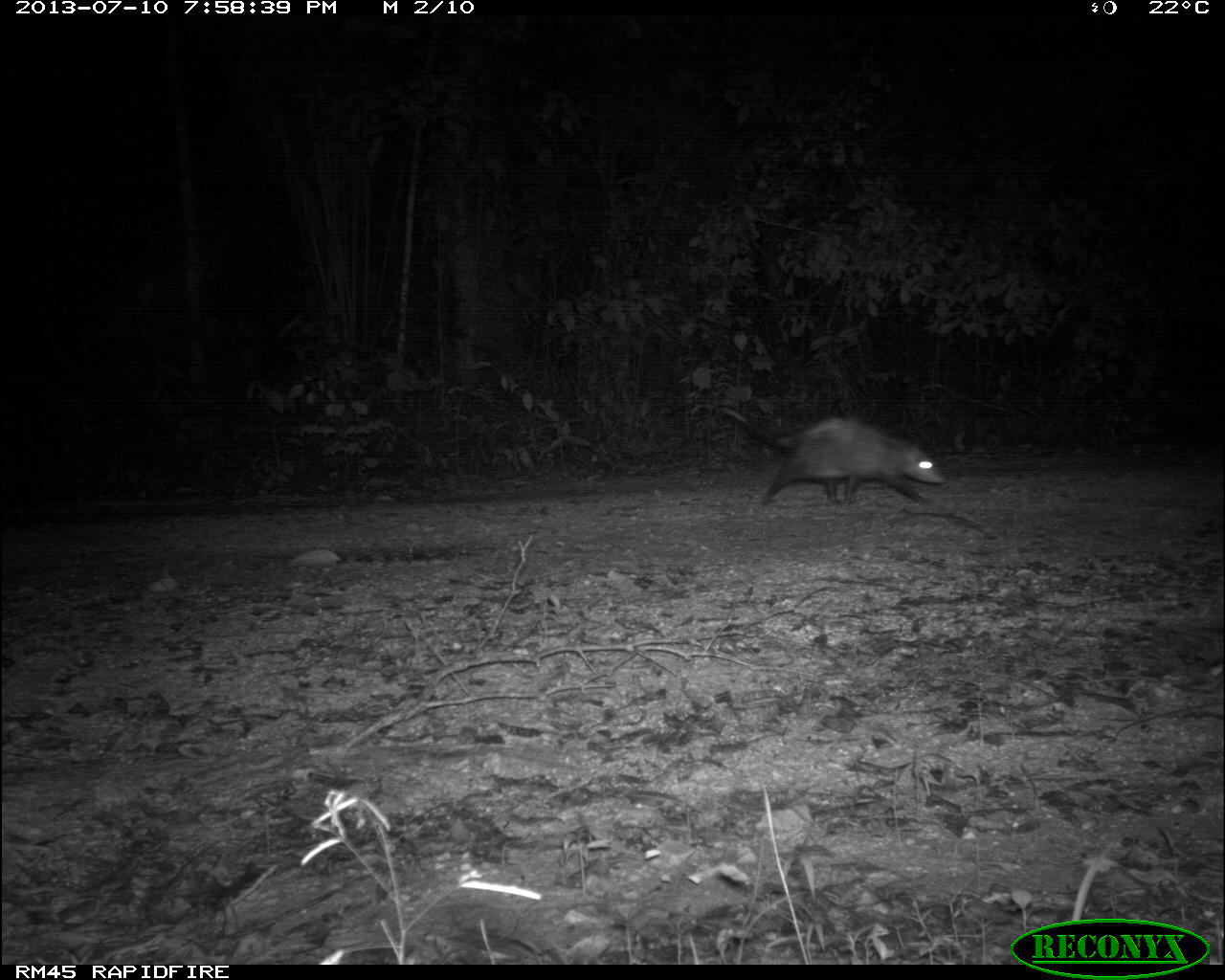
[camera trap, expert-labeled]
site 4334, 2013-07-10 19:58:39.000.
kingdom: Animalia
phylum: Chordata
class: Mammalia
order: Didelphimorphia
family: Didelphidae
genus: Didelphis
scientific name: Didelphis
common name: american opossums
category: didelphis sp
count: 1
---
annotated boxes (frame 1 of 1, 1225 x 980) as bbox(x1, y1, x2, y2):
didelphis sp: bbox(721, 406, 945, 507)